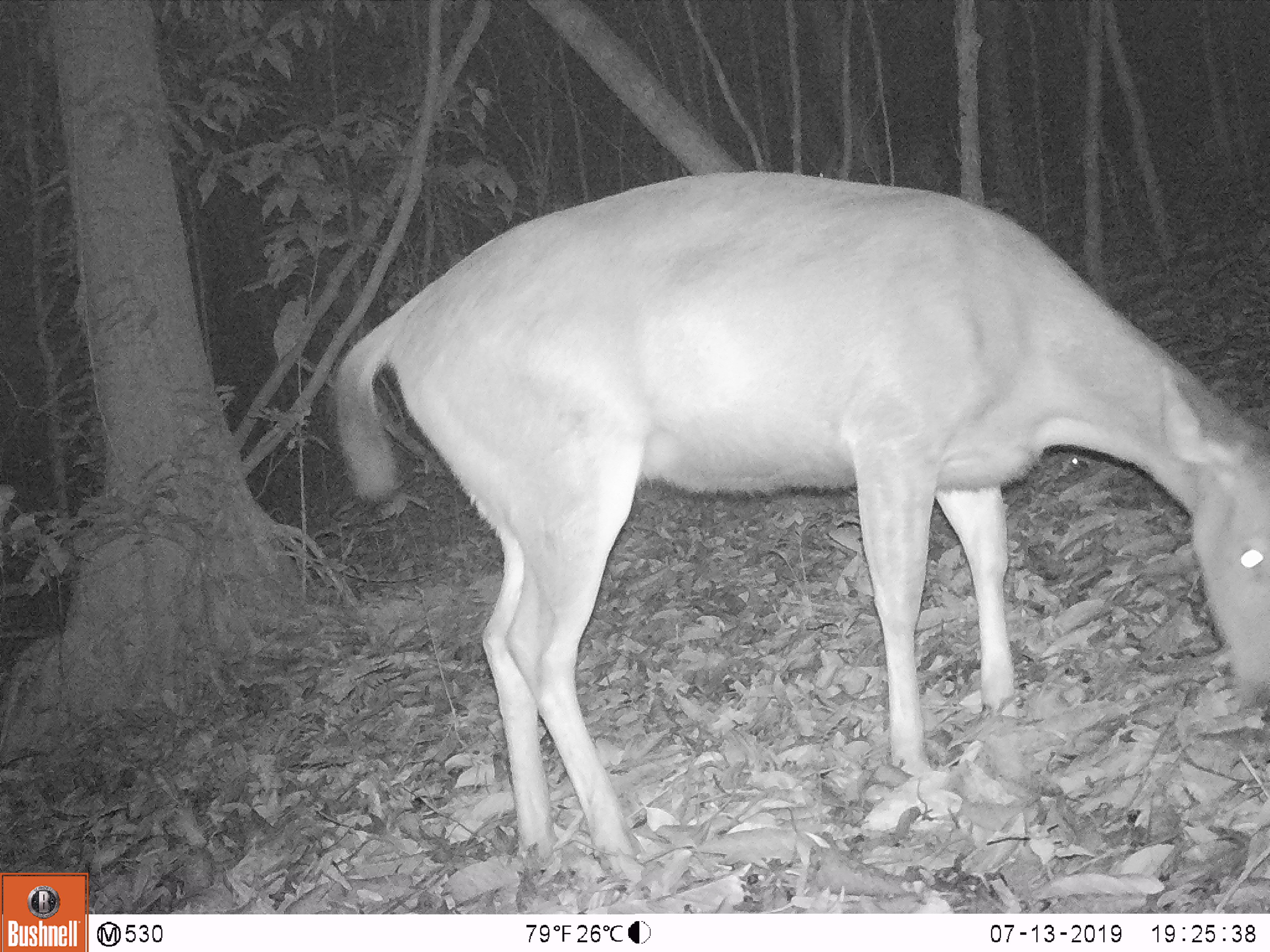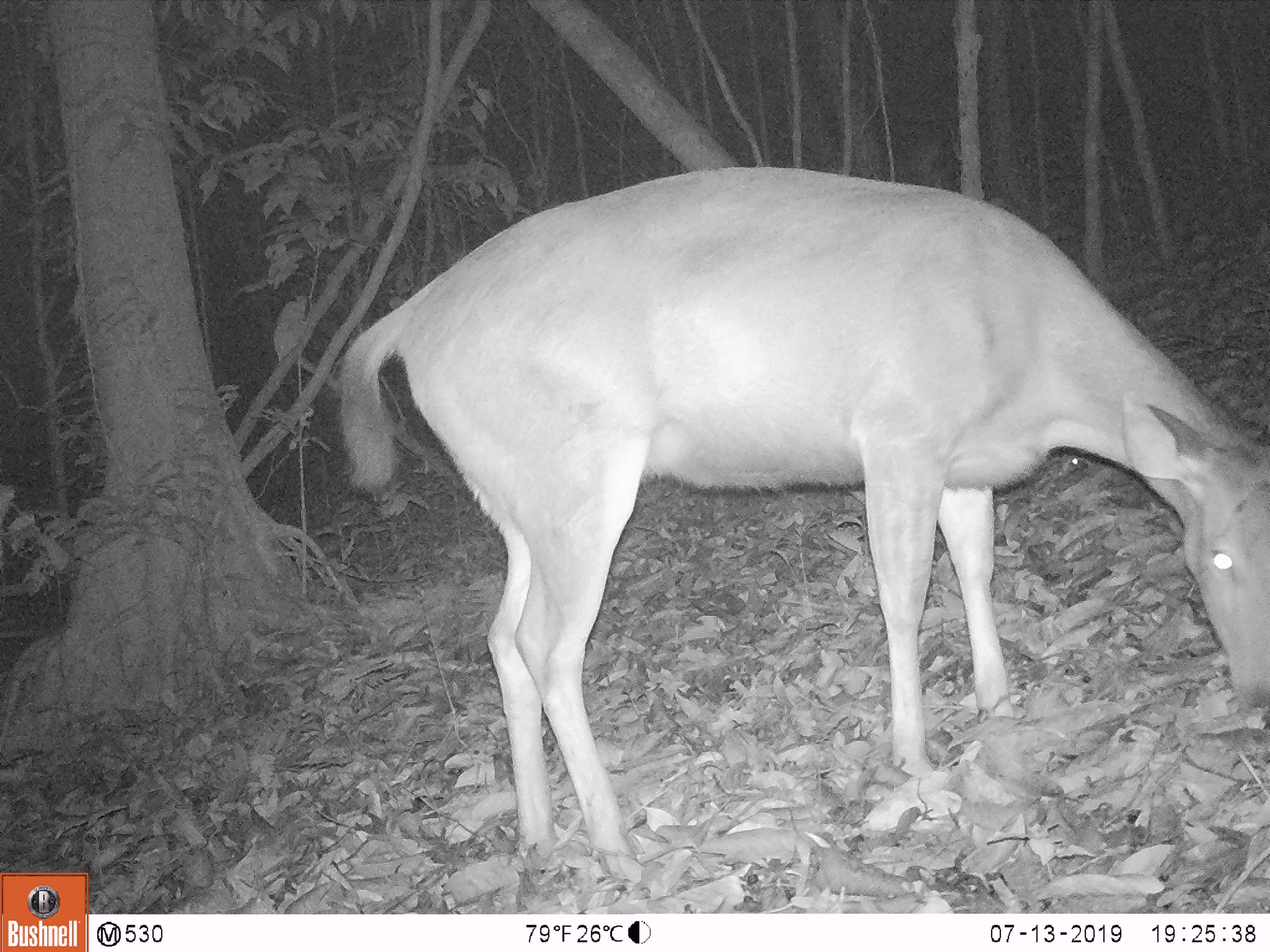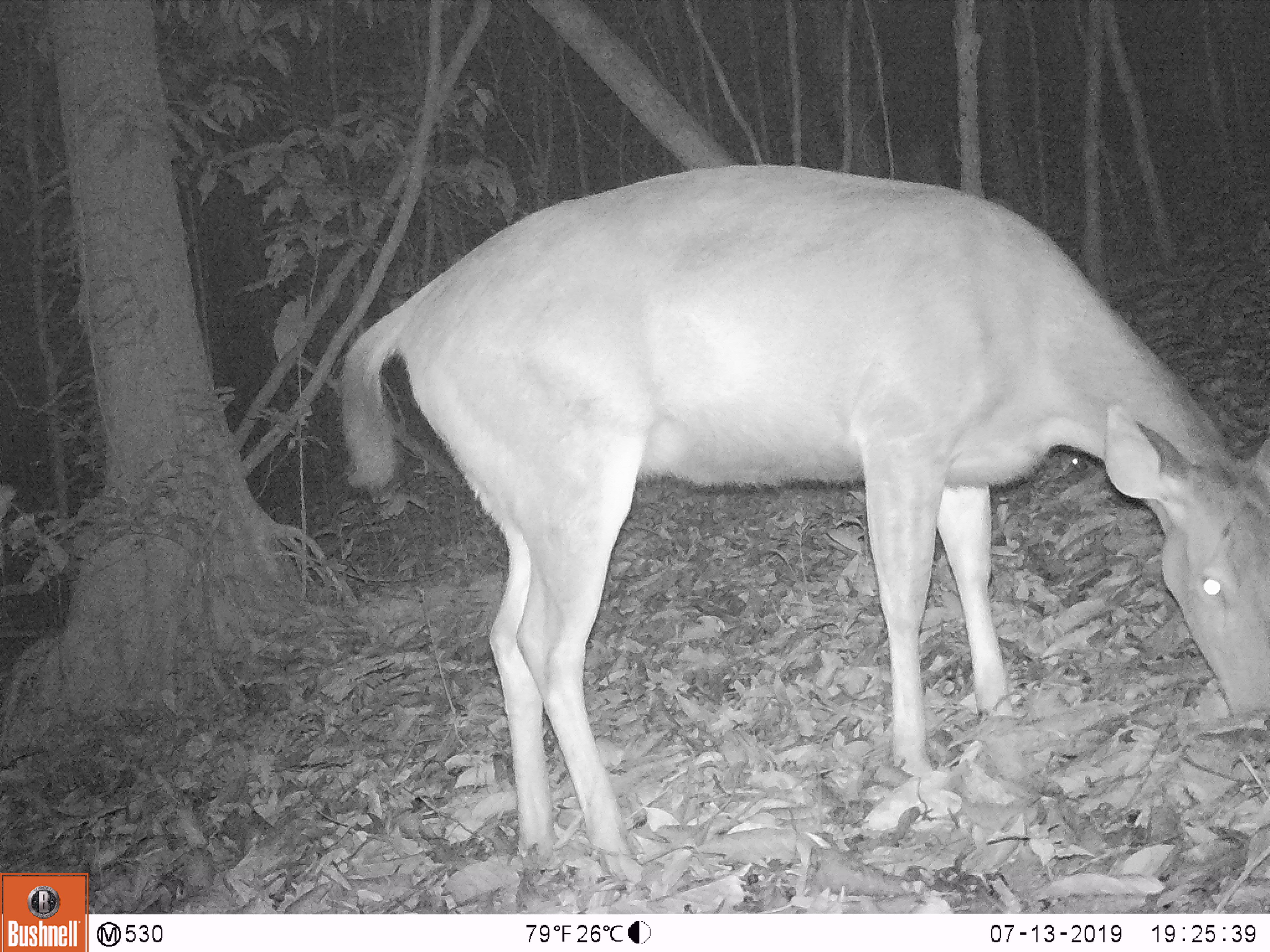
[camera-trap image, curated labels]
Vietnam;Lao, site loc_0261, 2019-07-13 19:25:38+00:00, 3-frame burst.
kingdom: Animalia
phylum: Chordata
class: Mammalia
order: Artiodactyla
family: Cervidae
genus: Rusa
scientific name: Rusa unicolor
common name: sambar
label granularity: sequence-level